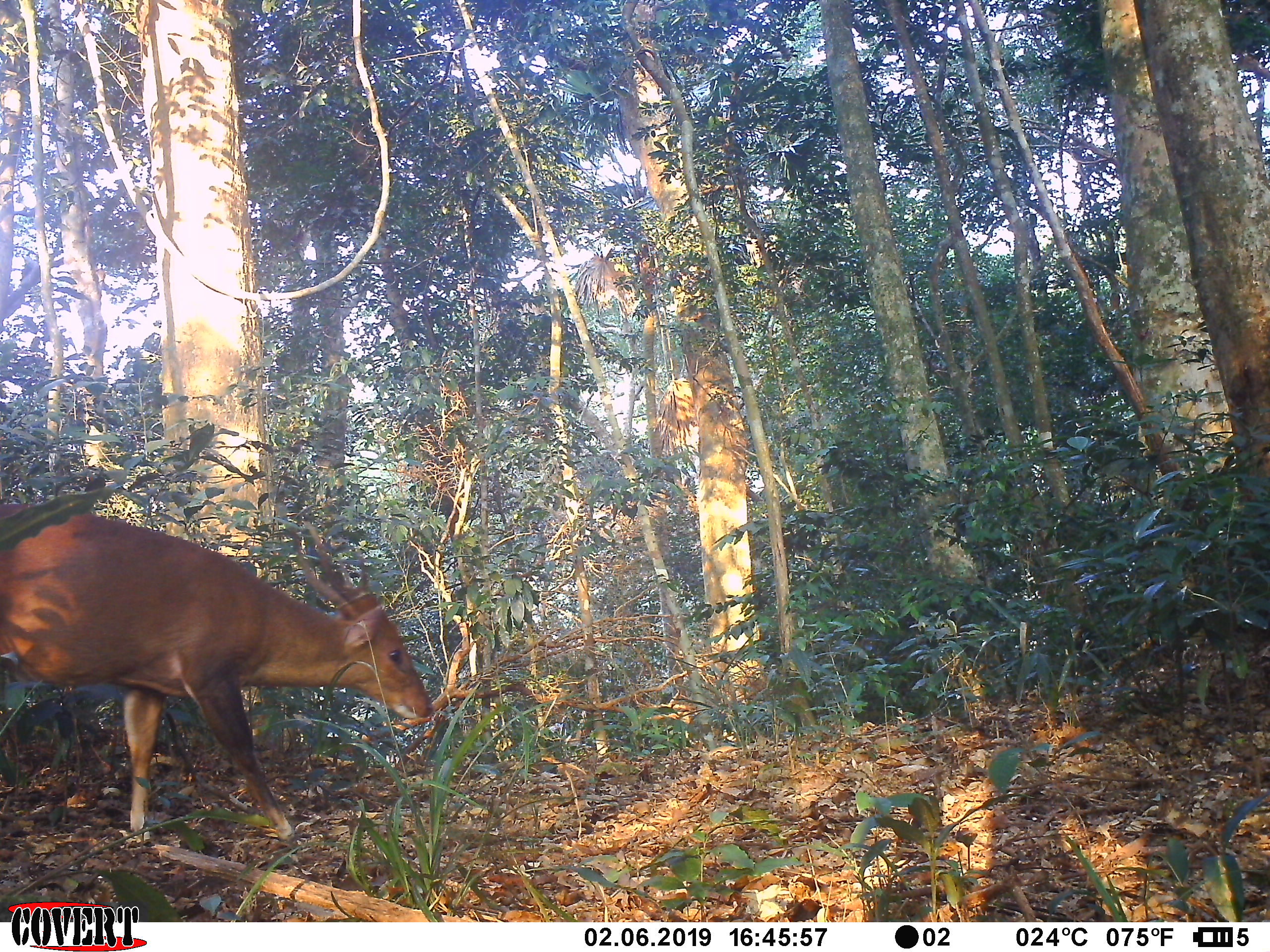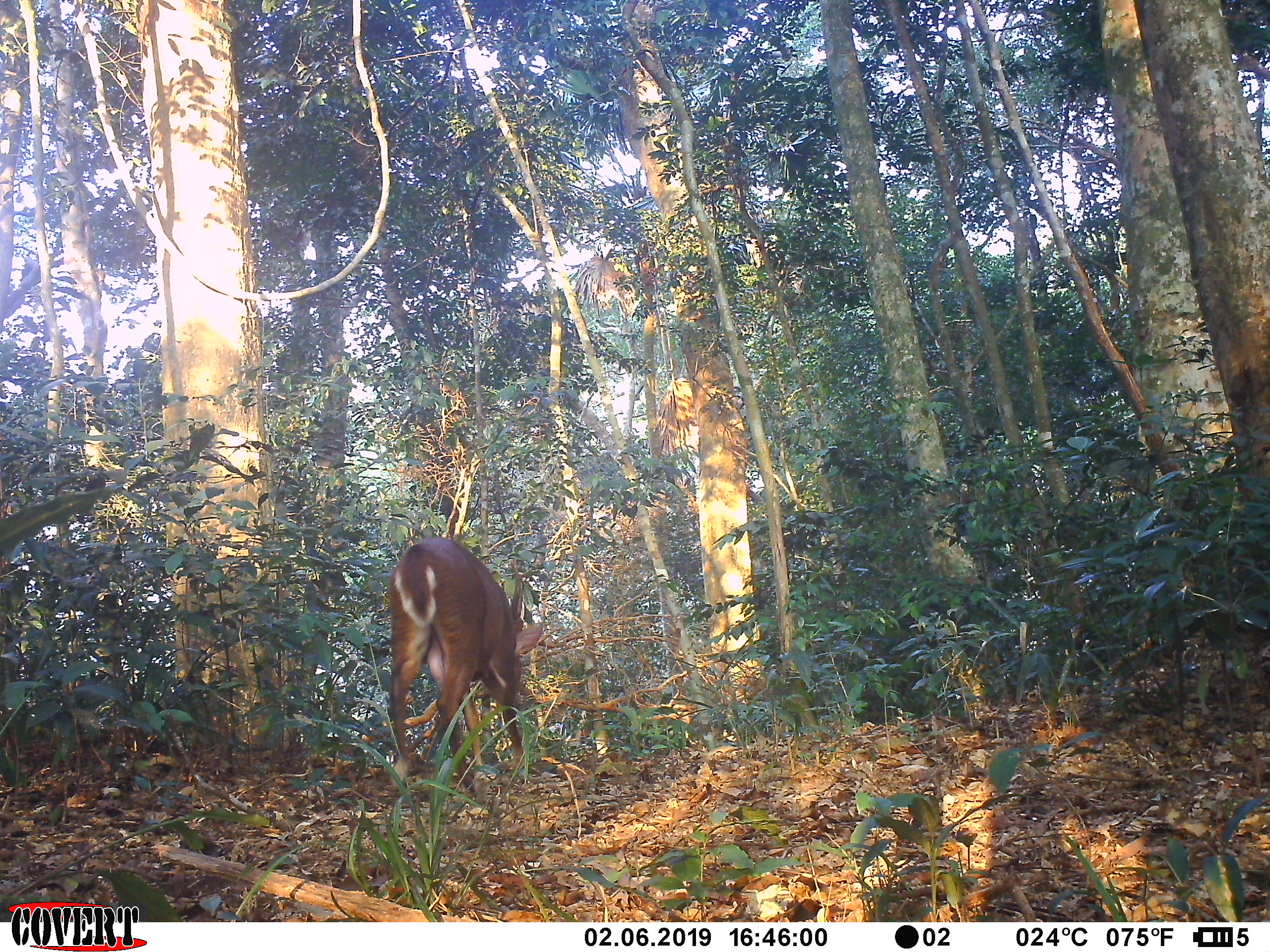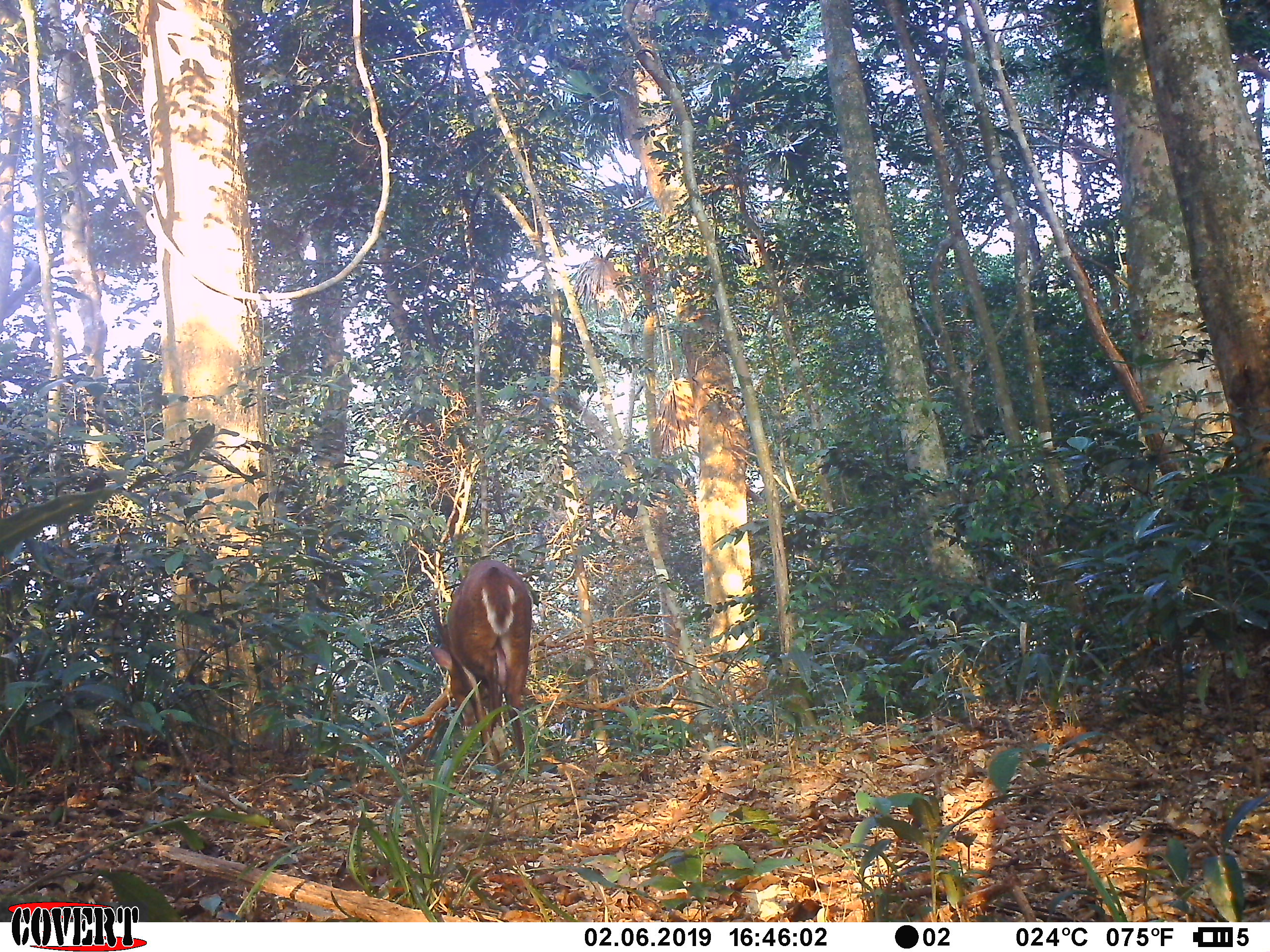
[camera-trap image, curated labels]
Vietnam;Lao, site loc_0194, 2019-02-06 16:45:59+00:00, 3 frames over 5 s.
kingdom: Animalia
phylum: Chordata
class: Mammalia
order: Artiodactyla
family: Cervidae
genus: Muntiacus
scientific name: Muntiacus vuquangensis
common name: large-antlered muntjac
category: large antlered muntjac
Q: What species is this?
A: Large antlered muntjac (large-antlered muntjac) (Muntiacus vuquangensis).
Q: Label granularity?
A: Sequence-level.